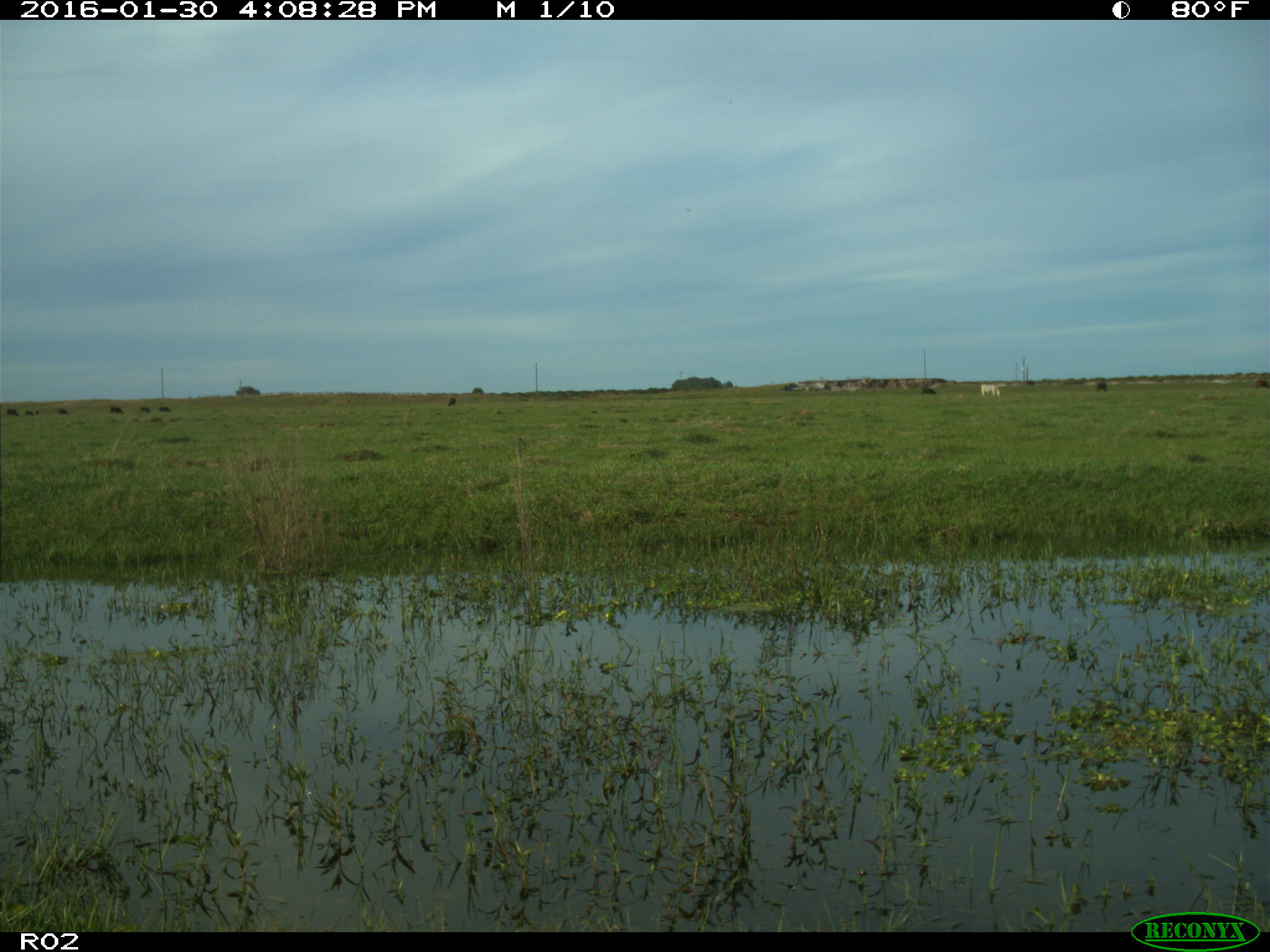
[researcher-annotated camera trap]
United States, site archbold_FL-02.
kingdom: Animalia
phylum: Chordata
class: Mammalia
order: Artiodactyla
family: Bovidae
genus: Bos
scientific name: Bos taurus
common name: domestic cow